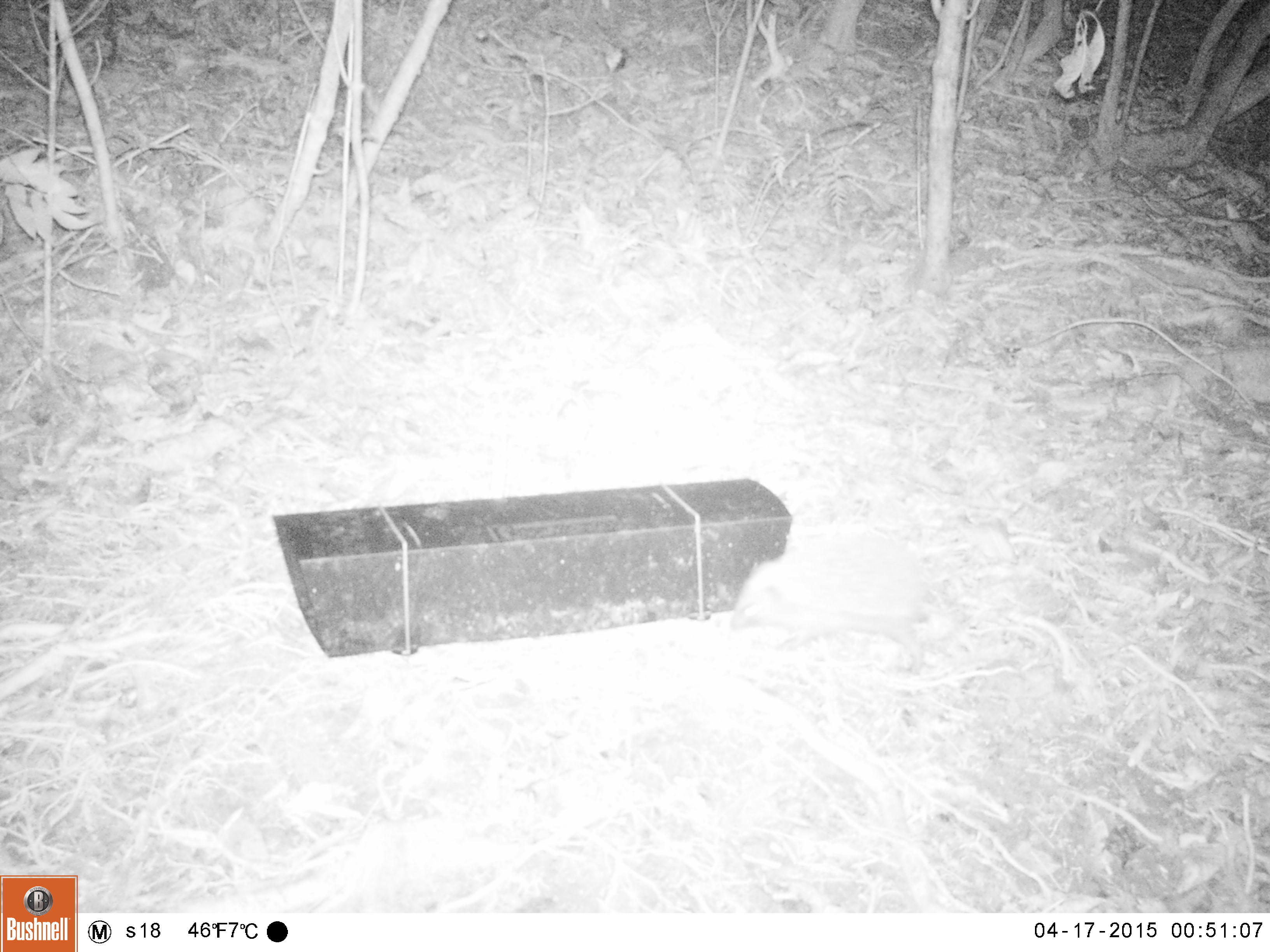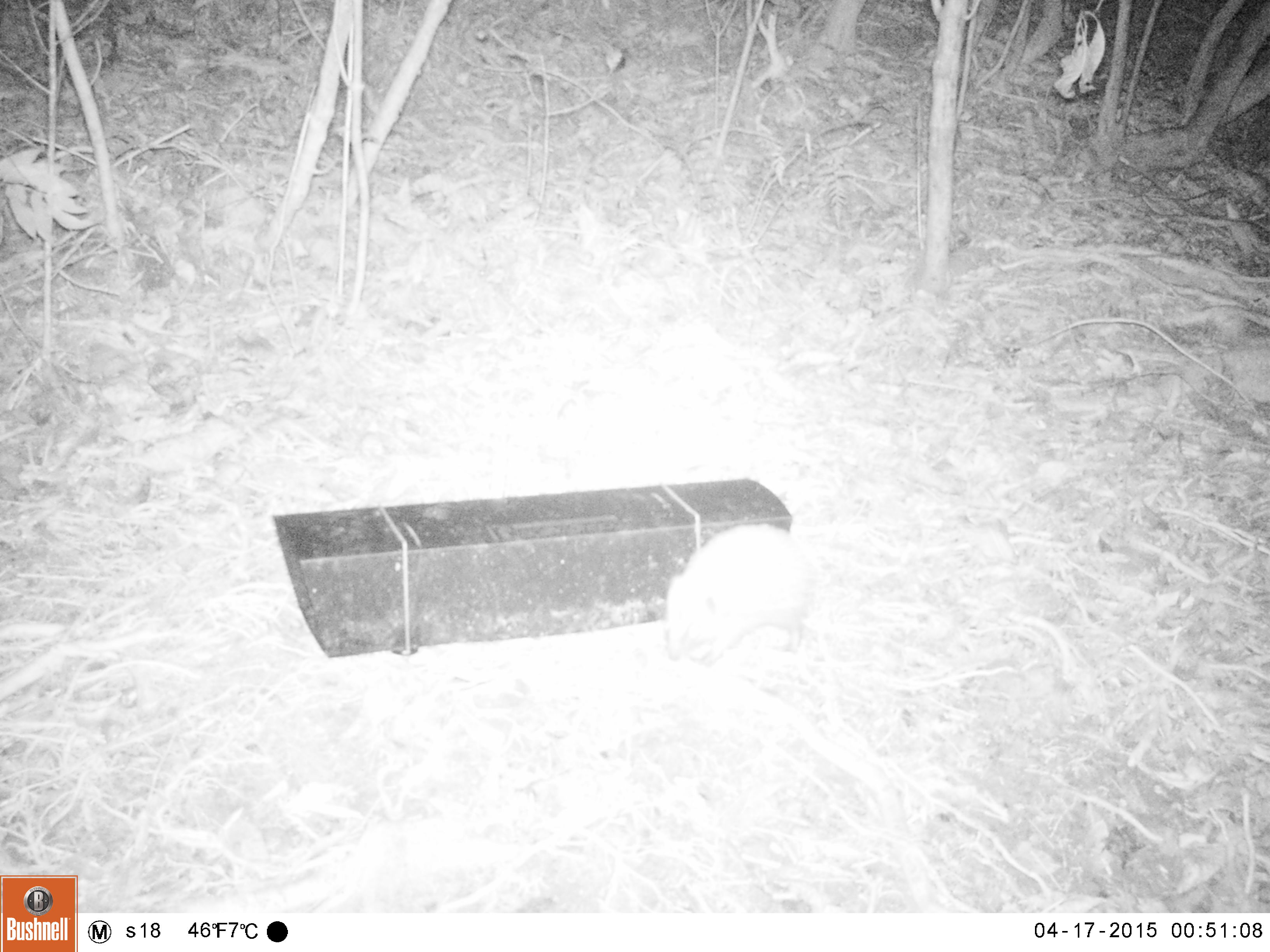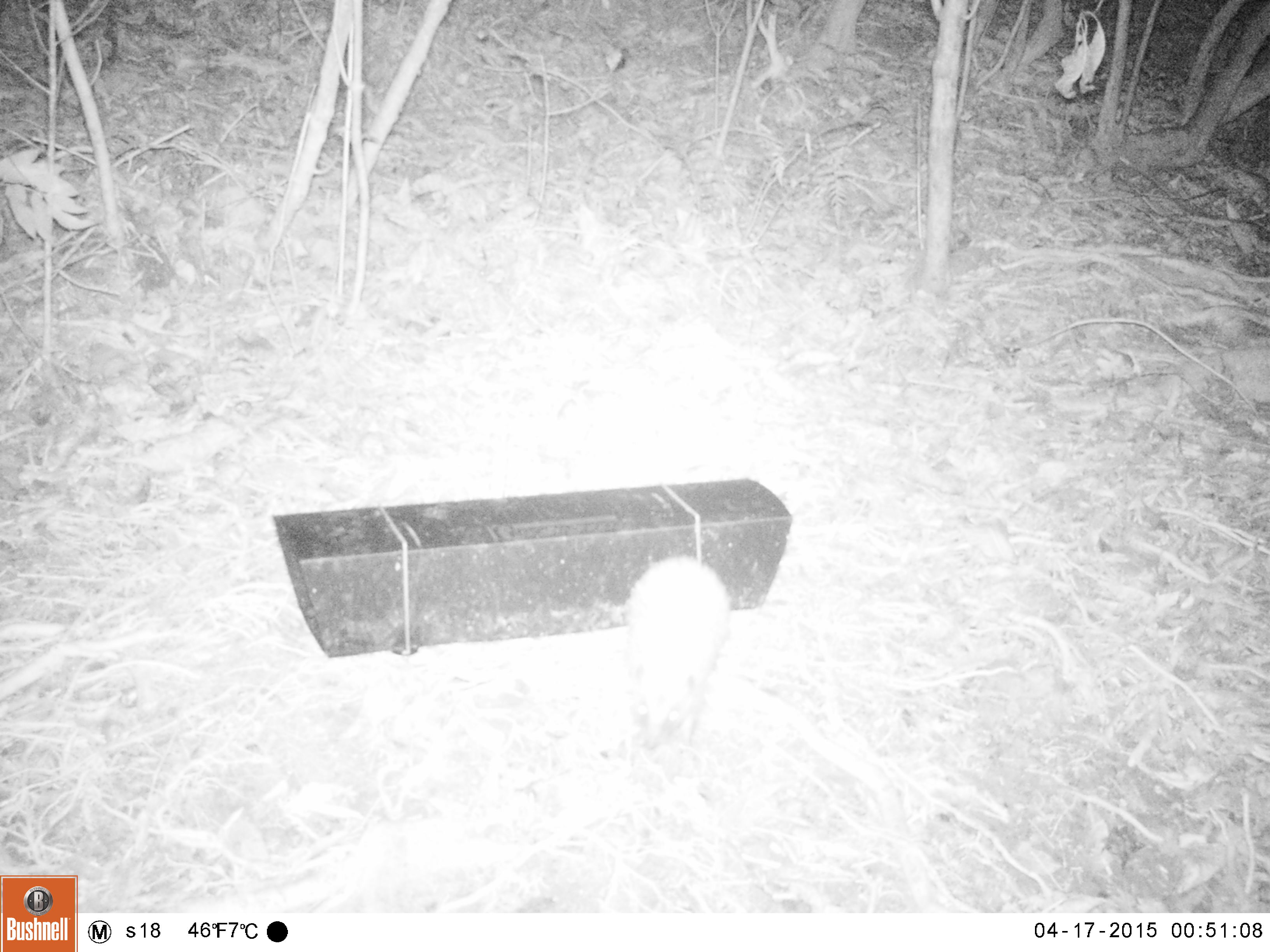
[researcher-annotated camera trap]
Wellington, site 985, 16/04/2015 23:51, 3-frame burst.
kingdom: Animalia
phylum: Chordata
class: Mammalia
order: Eulipotyphla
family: Erinaceidae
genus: Erinaceus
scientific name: Erinaceus europaeus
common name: hedgehog